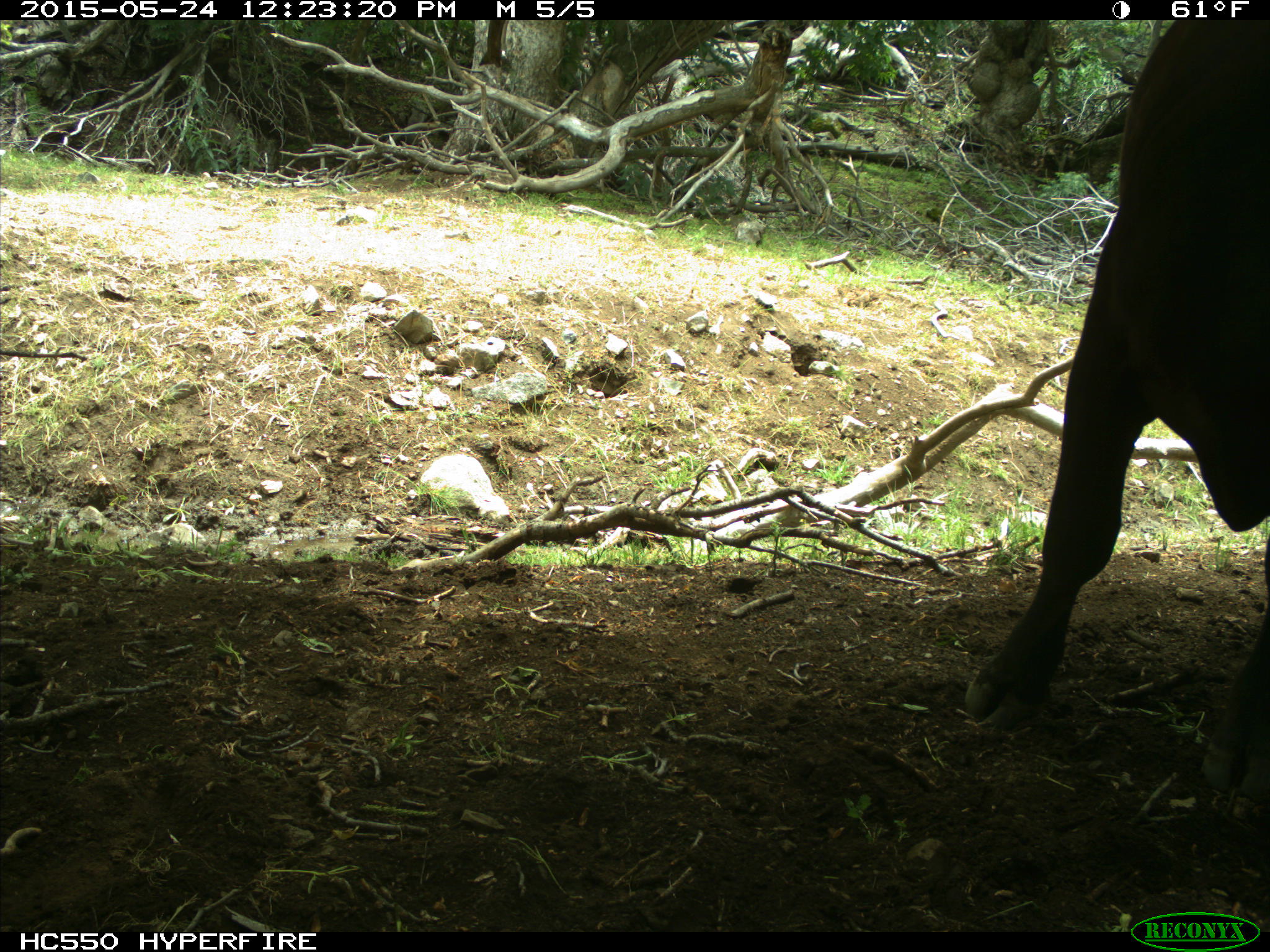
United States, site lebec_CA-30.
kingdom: Animalia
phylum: Chordata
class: Mammalia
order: Artiodactyla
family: Bovidae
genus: Bos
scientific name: Bos taurus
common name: domestic cow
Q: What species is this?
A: Bos taurus (domestic cow).